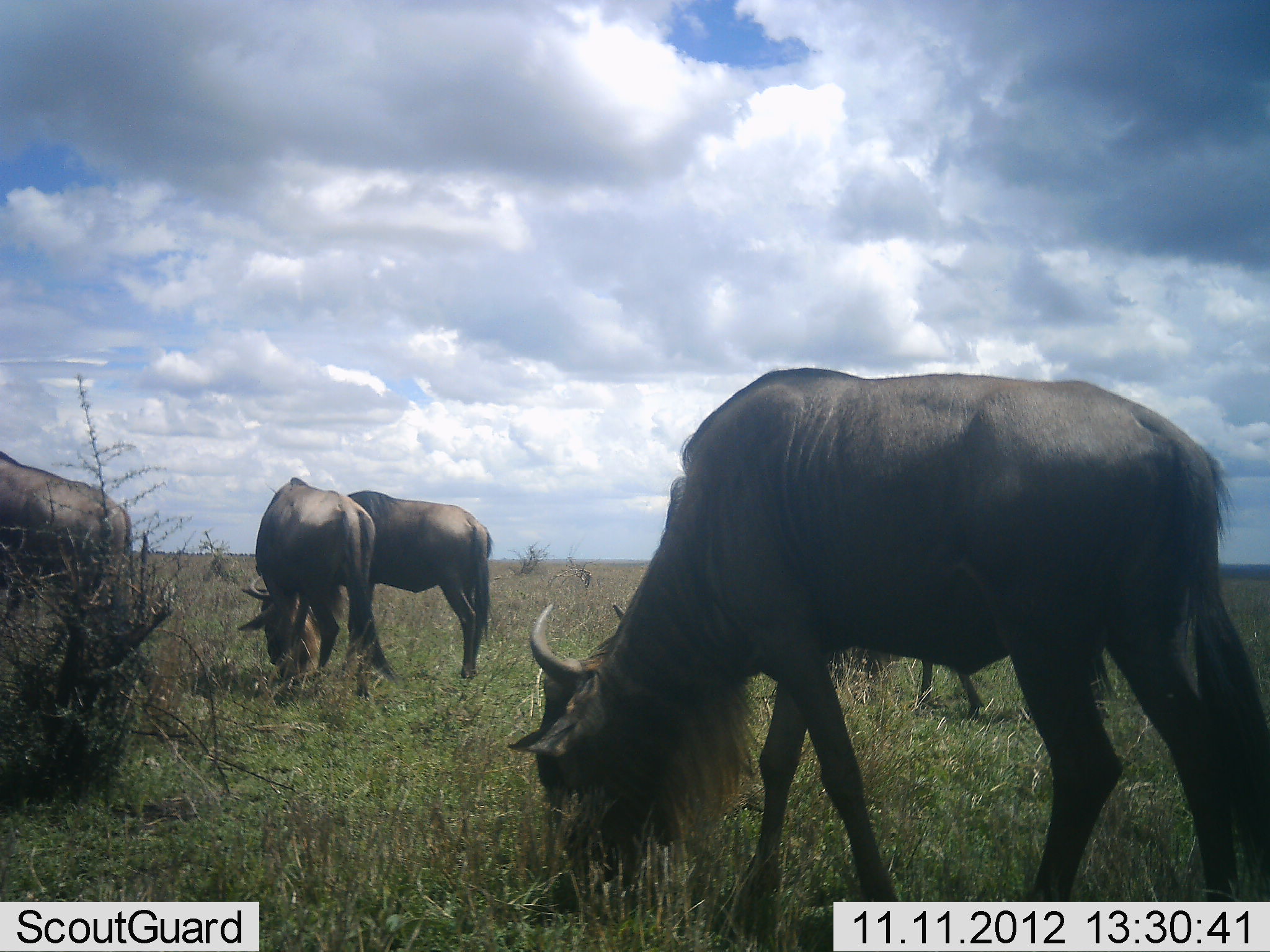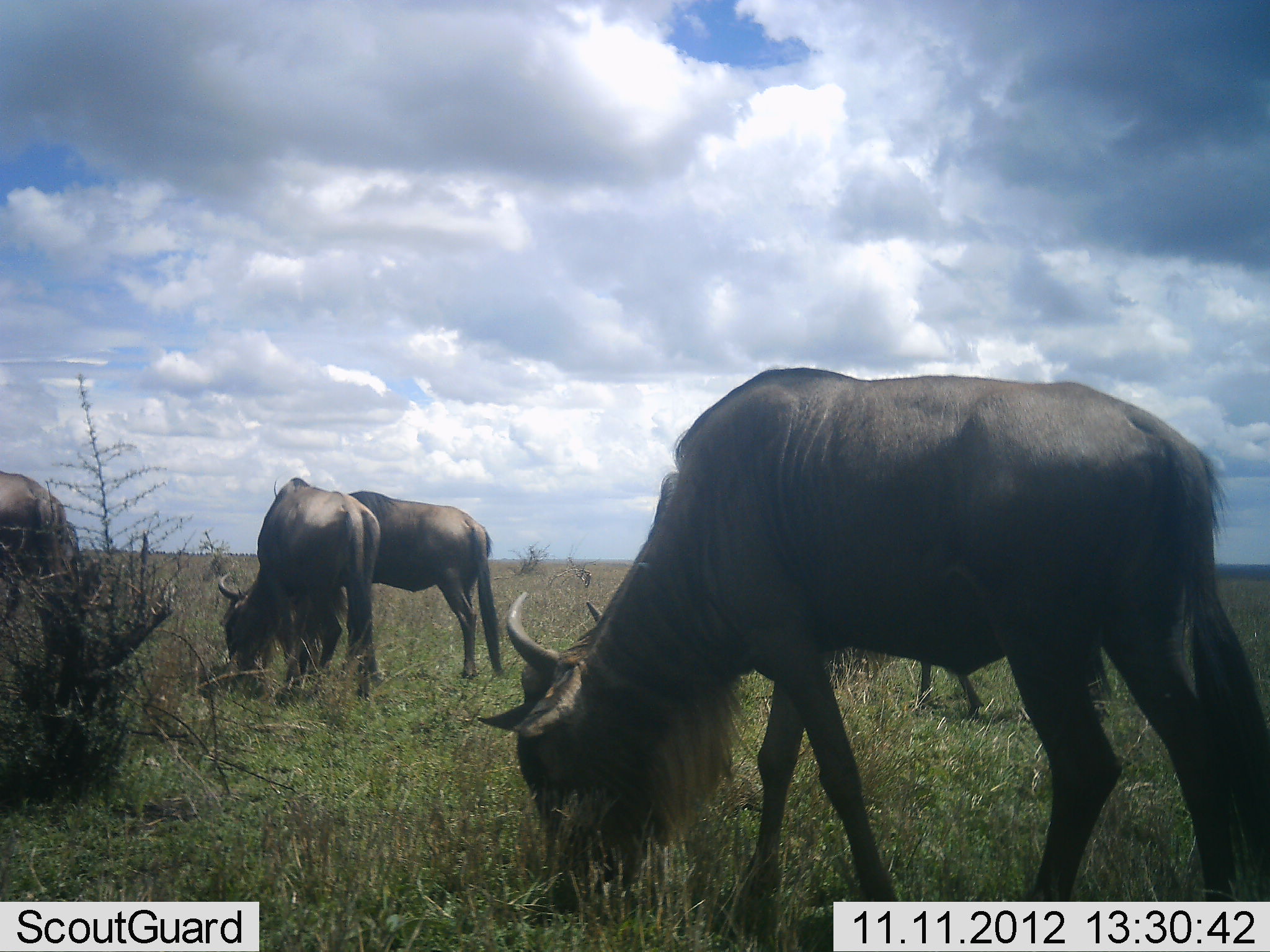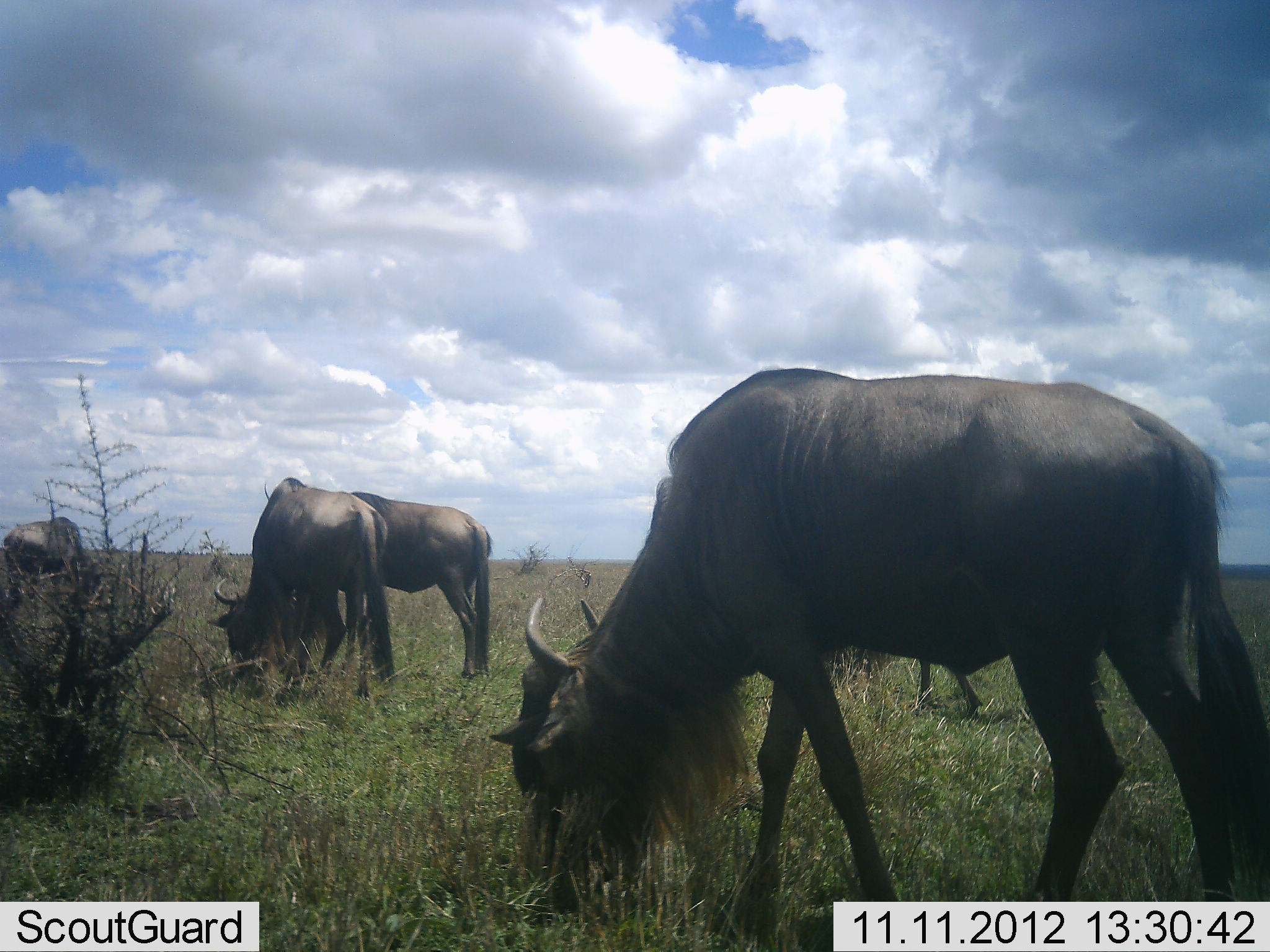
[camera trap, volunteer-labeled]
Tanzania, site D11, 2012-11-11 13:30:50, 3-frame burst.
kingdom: Animalia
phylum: Chordata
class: Mammalia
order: Artiodactyla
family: Bovidae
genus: Connochaetes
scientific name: Connochaetes taurinus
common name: blue wildebeest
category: wildebeest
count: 5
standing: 0%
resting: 0%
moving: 0%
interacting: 0%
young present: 10%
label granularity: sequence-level